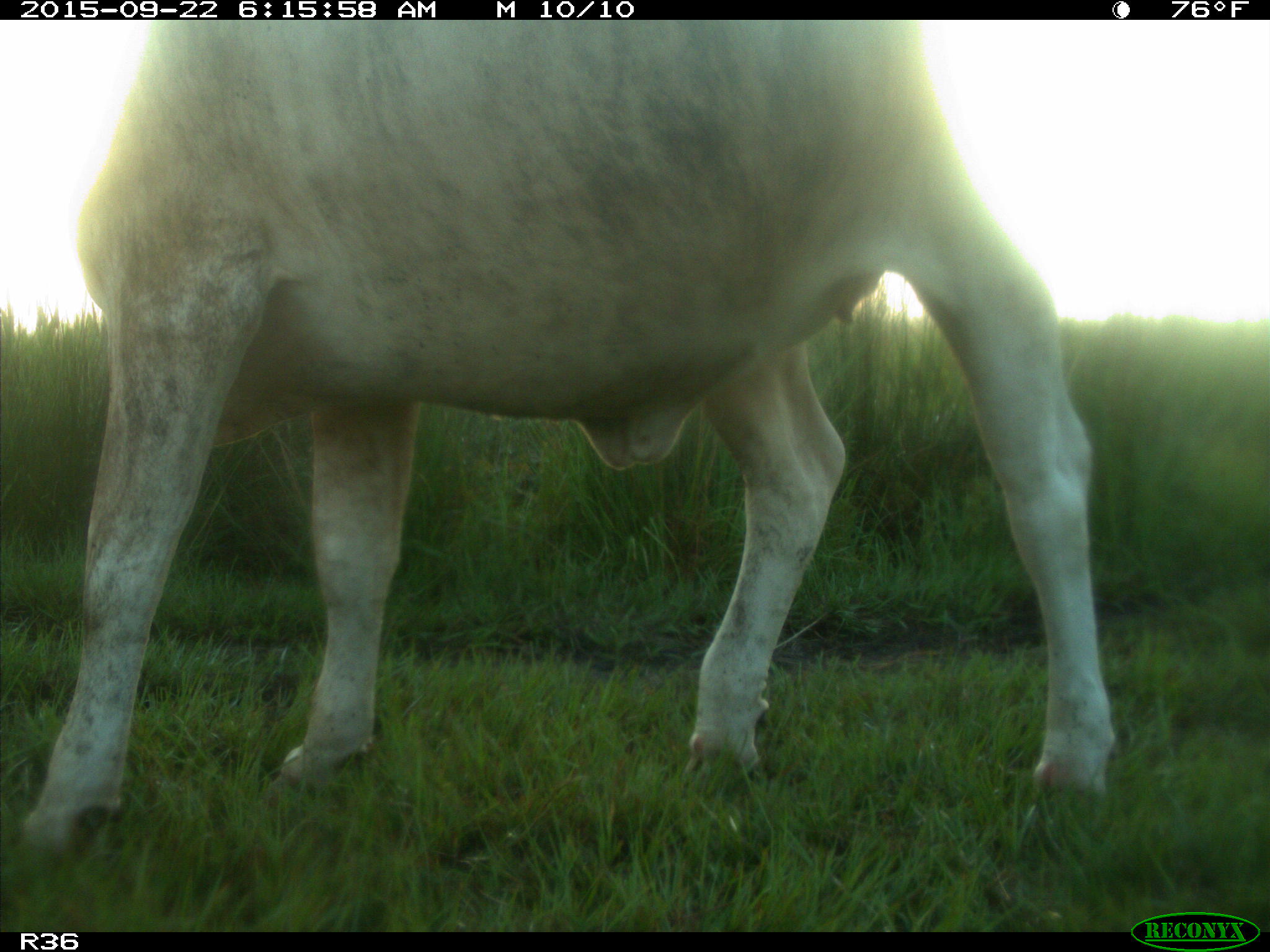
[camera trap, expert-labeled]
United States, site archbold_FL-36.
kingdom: Animalia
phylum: Chordata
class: Mammalia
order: Artiodactyla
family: Bovidae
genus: Bos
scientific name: Bos taurus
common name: domestic cow